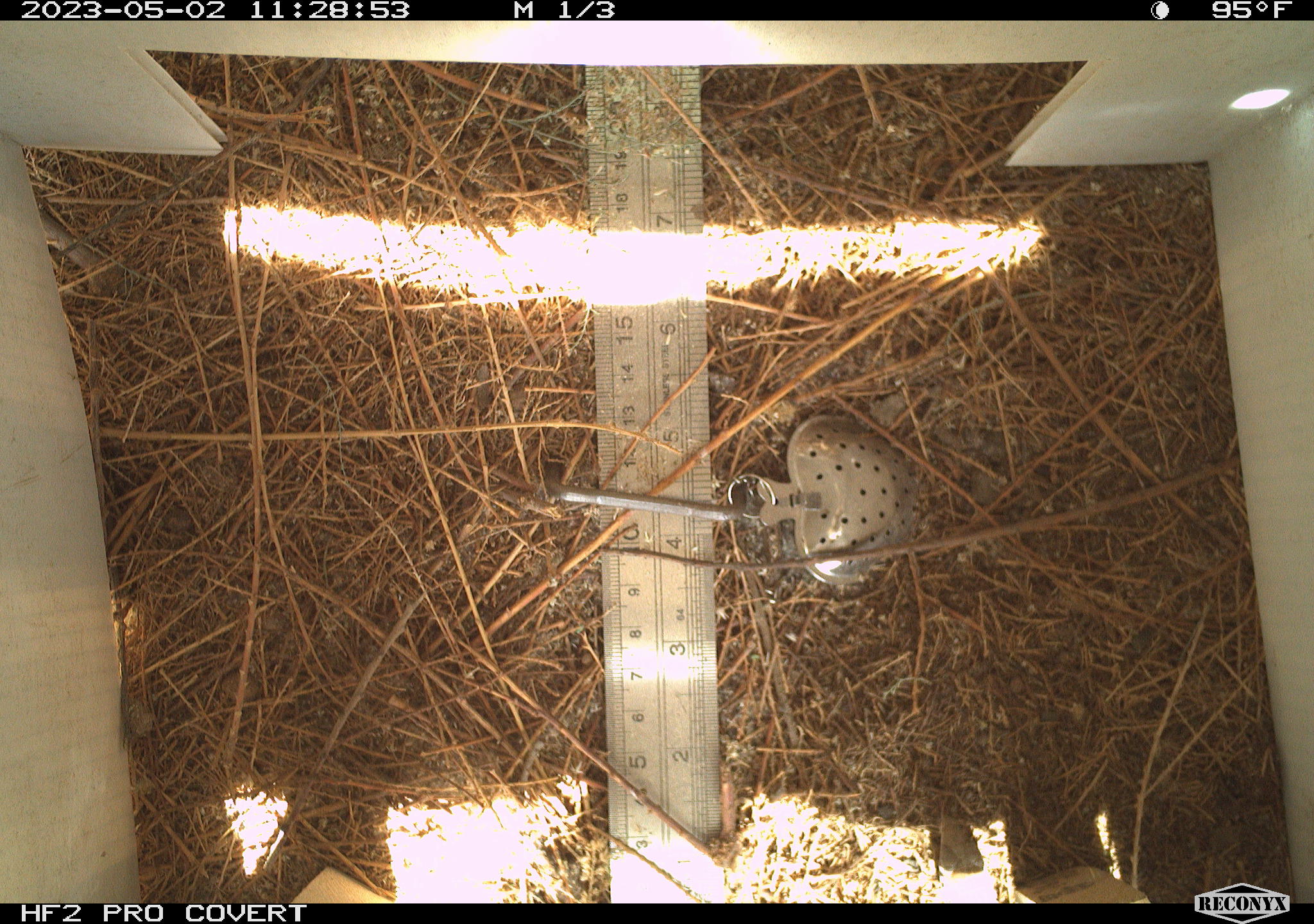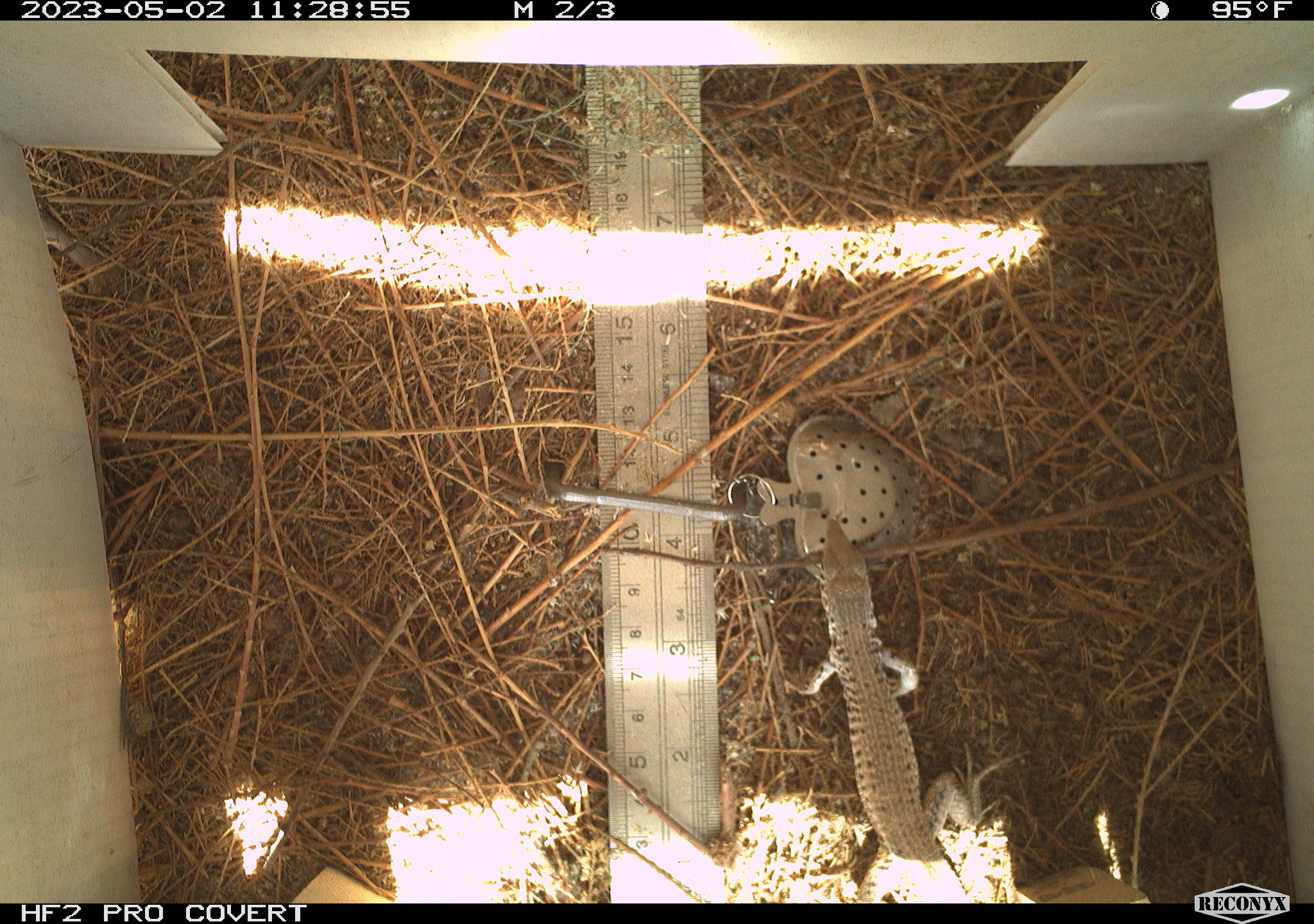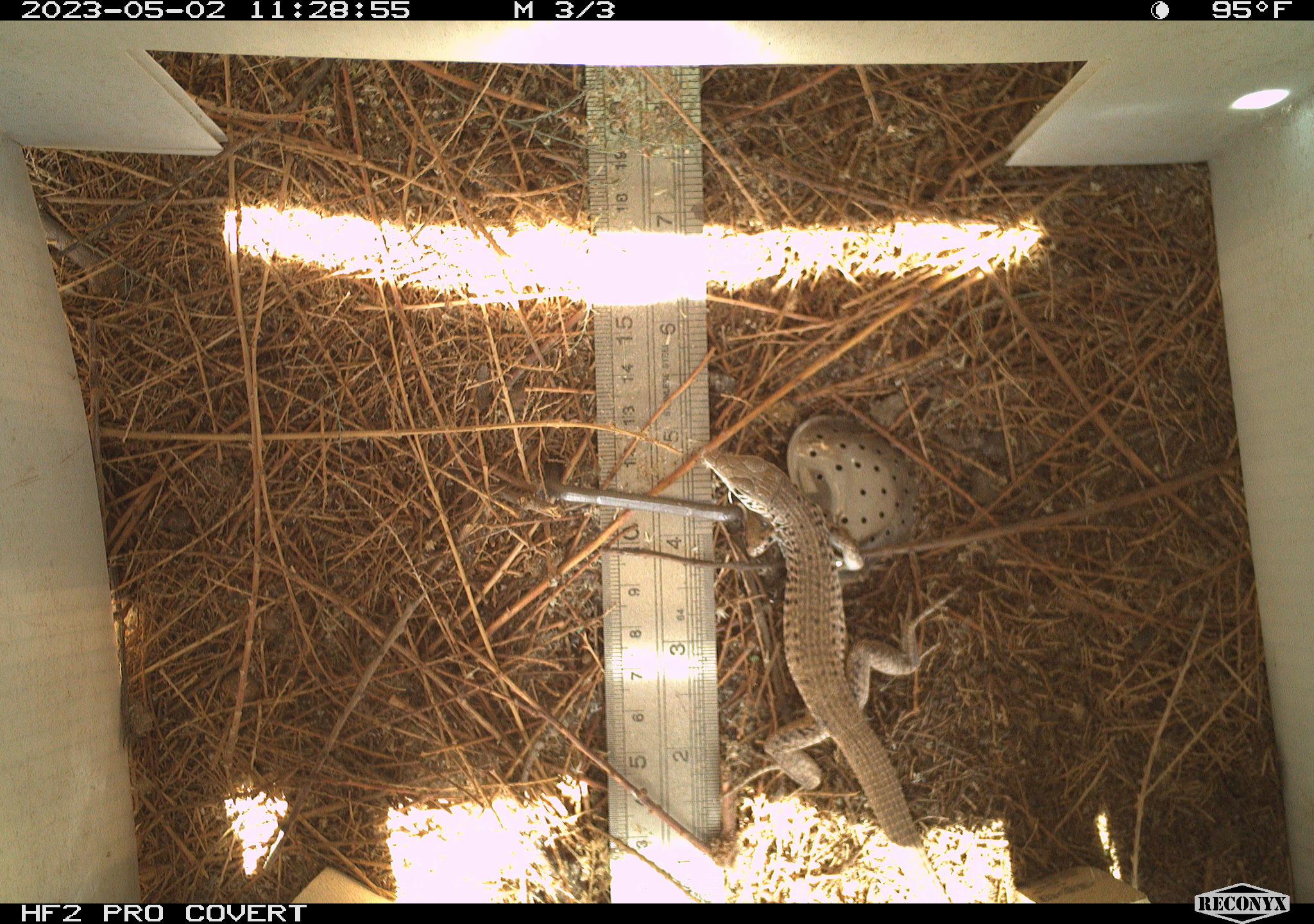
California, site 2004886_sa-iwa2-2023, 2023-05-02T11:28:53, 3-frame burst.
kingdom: Animalia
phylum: Chordata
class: Reptilia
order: Squamata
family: Teiidae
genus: Aspidoscelis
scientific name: Aspidoscelis tigris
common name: western whiptail